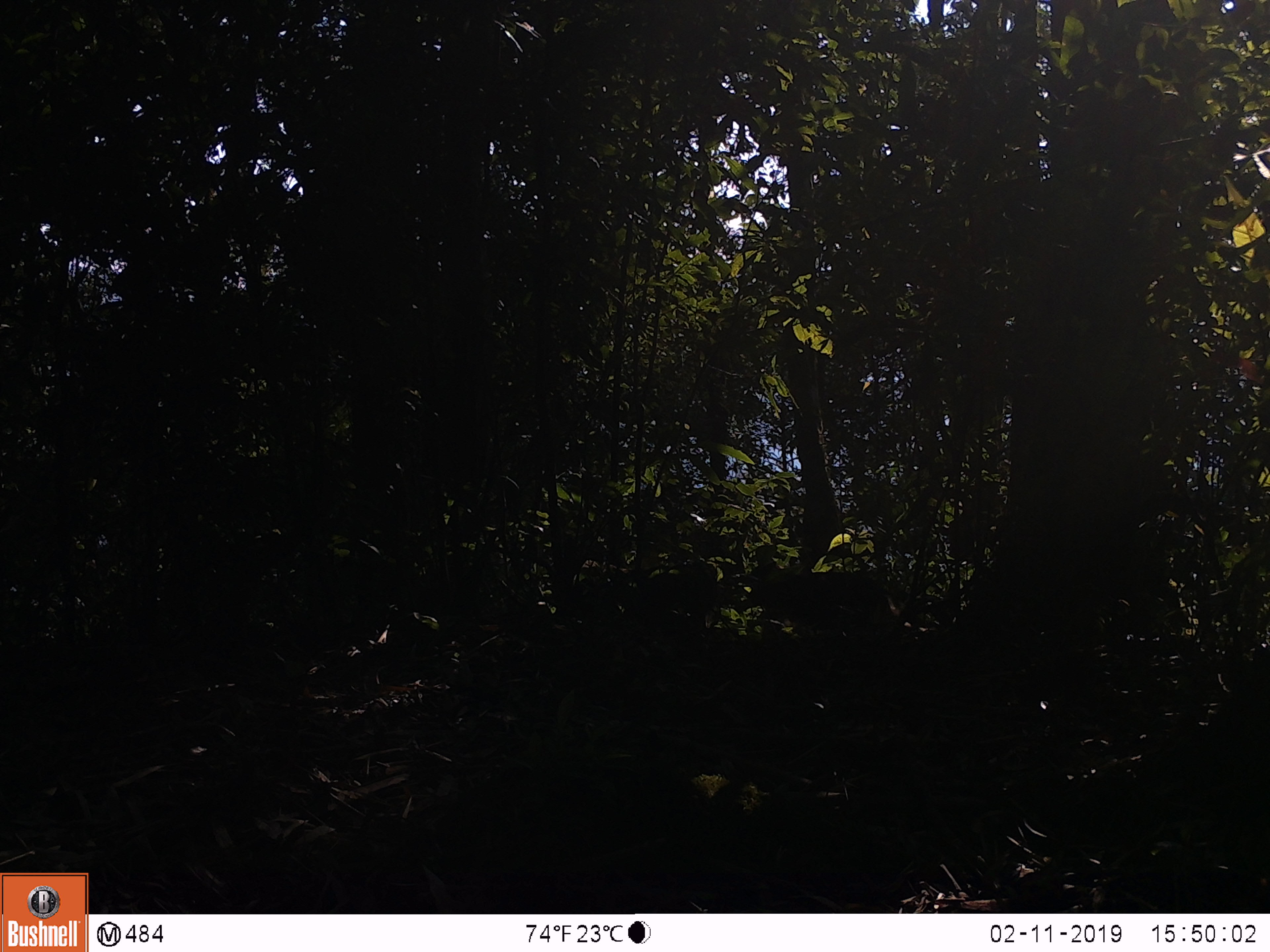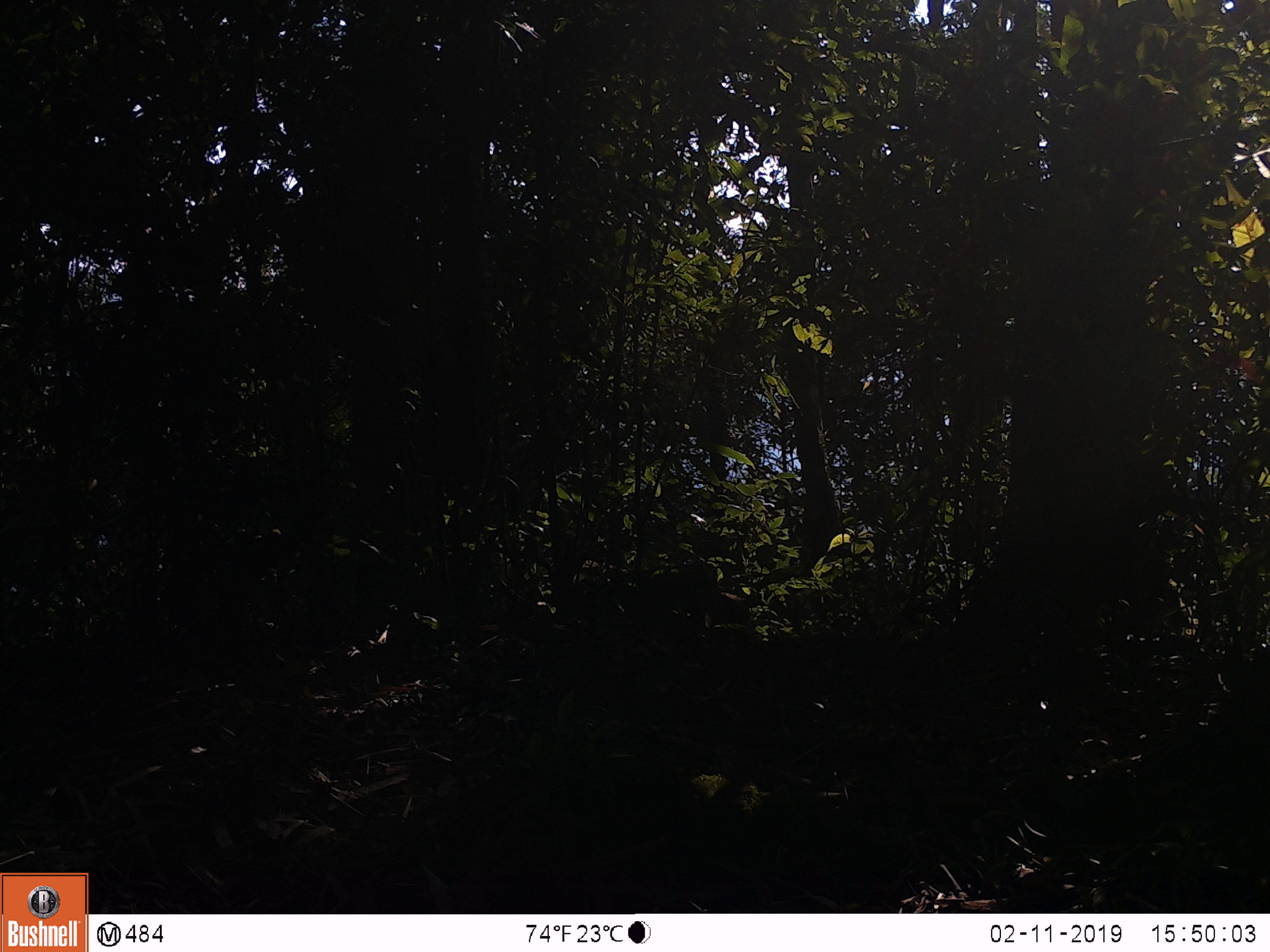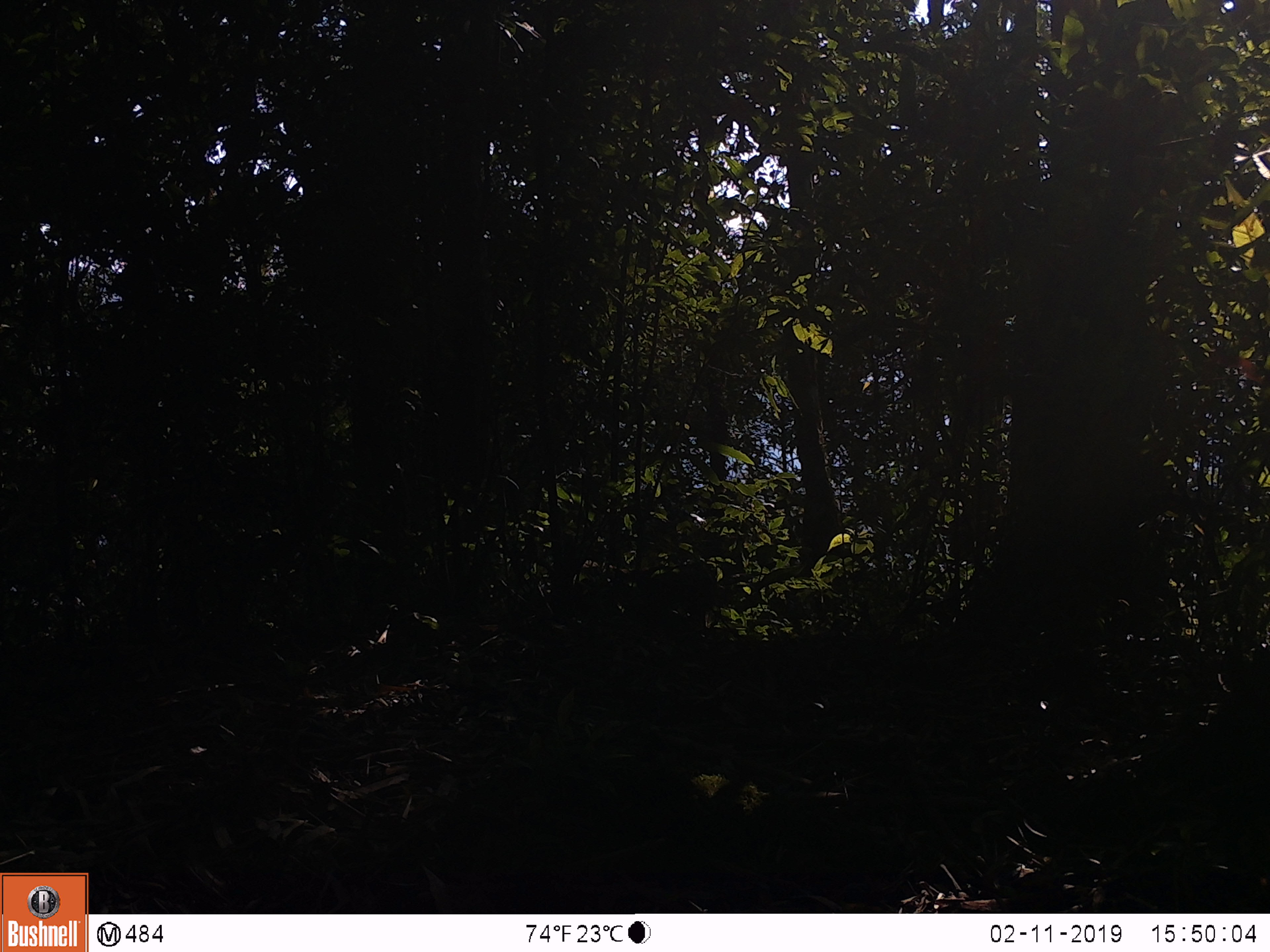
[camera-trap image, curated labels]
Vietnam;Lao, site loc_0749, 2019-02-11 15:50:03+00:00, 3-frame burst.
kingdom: Animalia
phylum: Chordata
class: Mammalia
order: Primates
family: Cercopithecidae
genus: Macaca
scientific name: Macaca arctoides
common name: stump-tailed macaque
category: stump tailed macaque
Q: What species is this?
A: Stump tailed macaque (stump-tailed macaque) (Macaca arctoides).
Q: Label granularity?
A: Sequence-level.